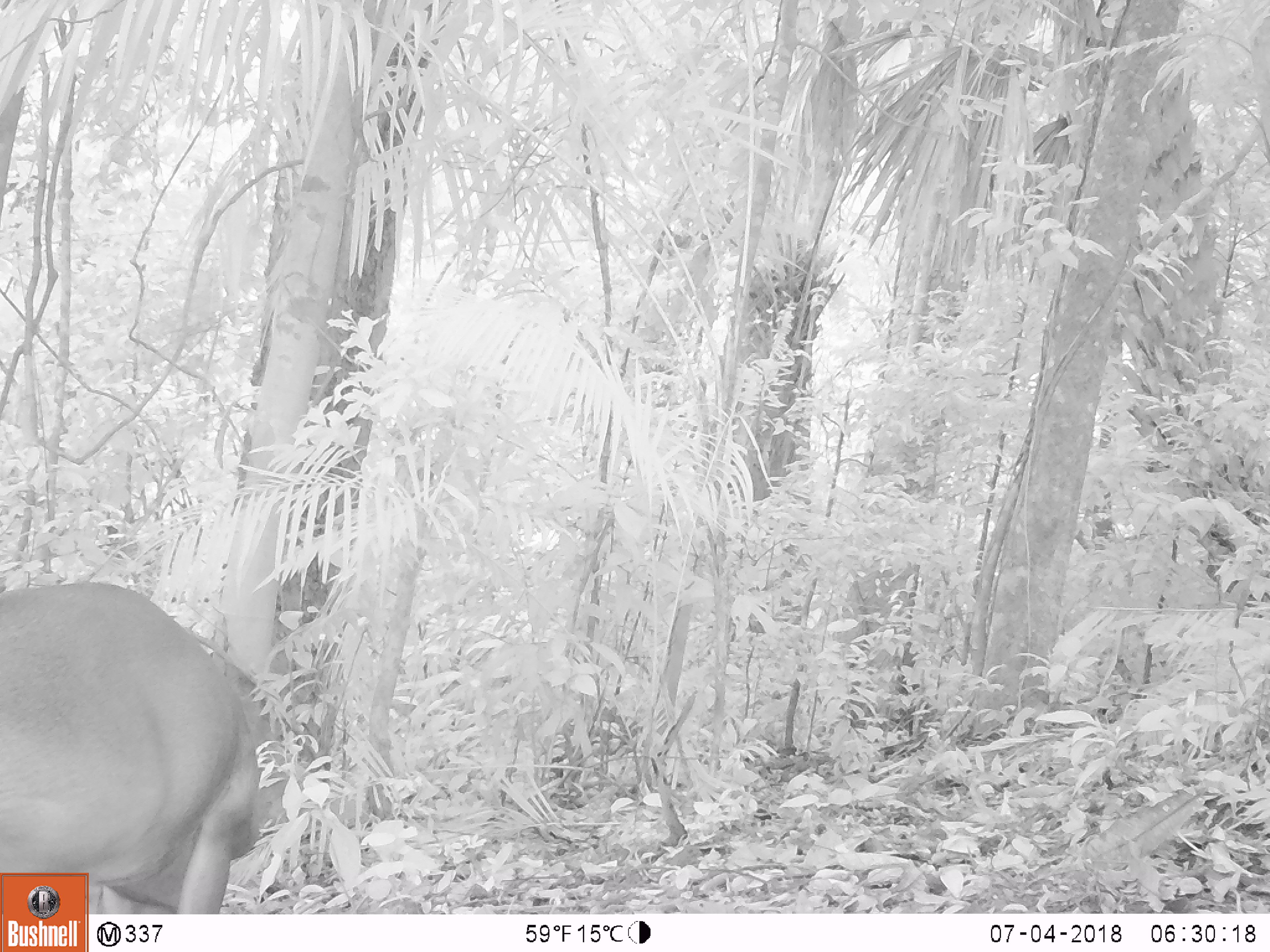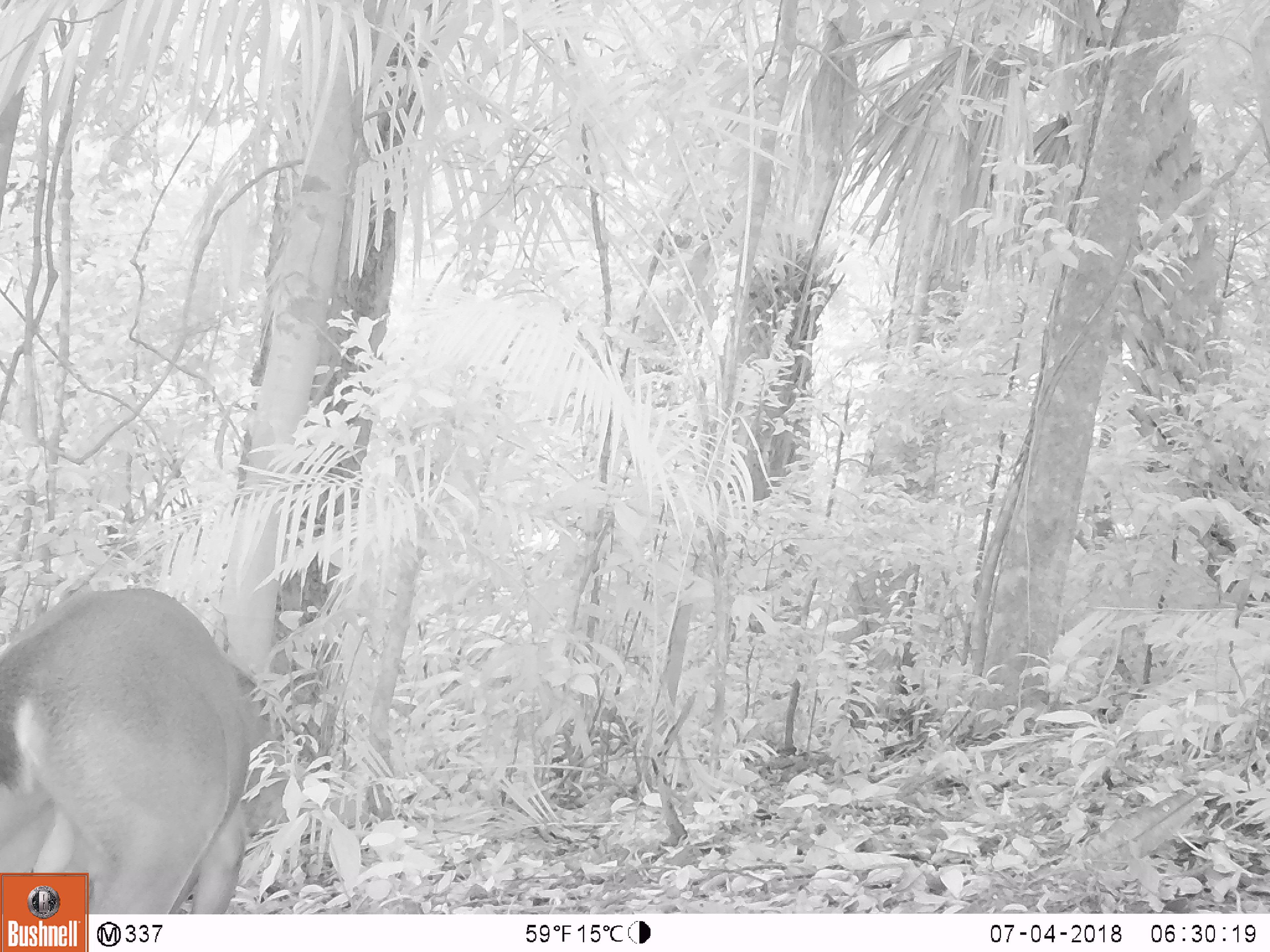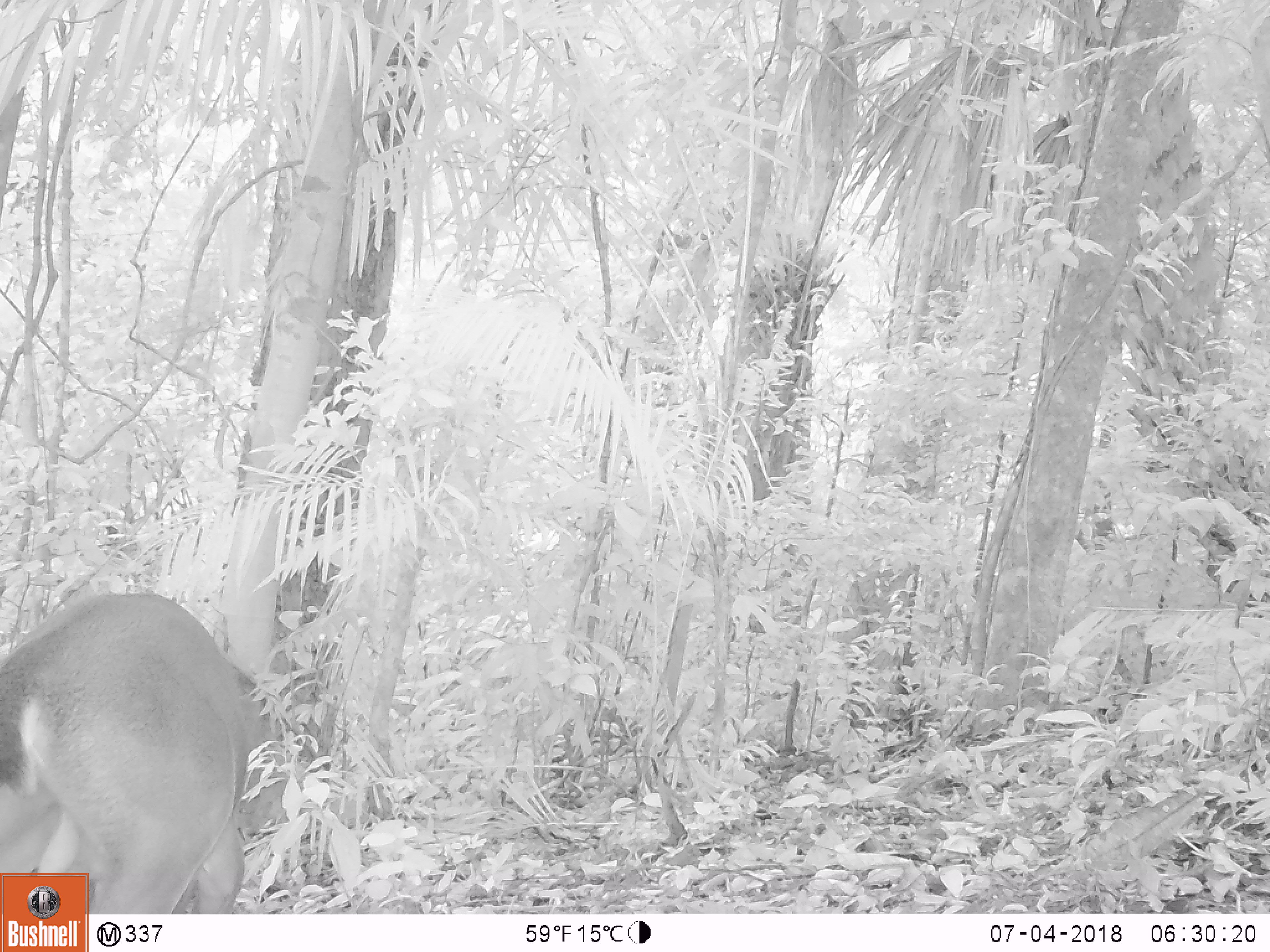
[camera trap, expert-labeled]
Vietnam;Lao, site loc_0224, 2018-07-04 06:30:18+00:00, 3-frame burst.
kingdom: Animalia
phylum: Chordata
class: Mammalia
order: Artiodactyla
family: Cervidae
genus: Muntiacus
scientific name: Muntiacus vuquangensis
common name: large-antlered muntjac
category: large antlered muntjac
Large antlered muntjac (large-antlered muntjac) (Muntiacus vuquangensis). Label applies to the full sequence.